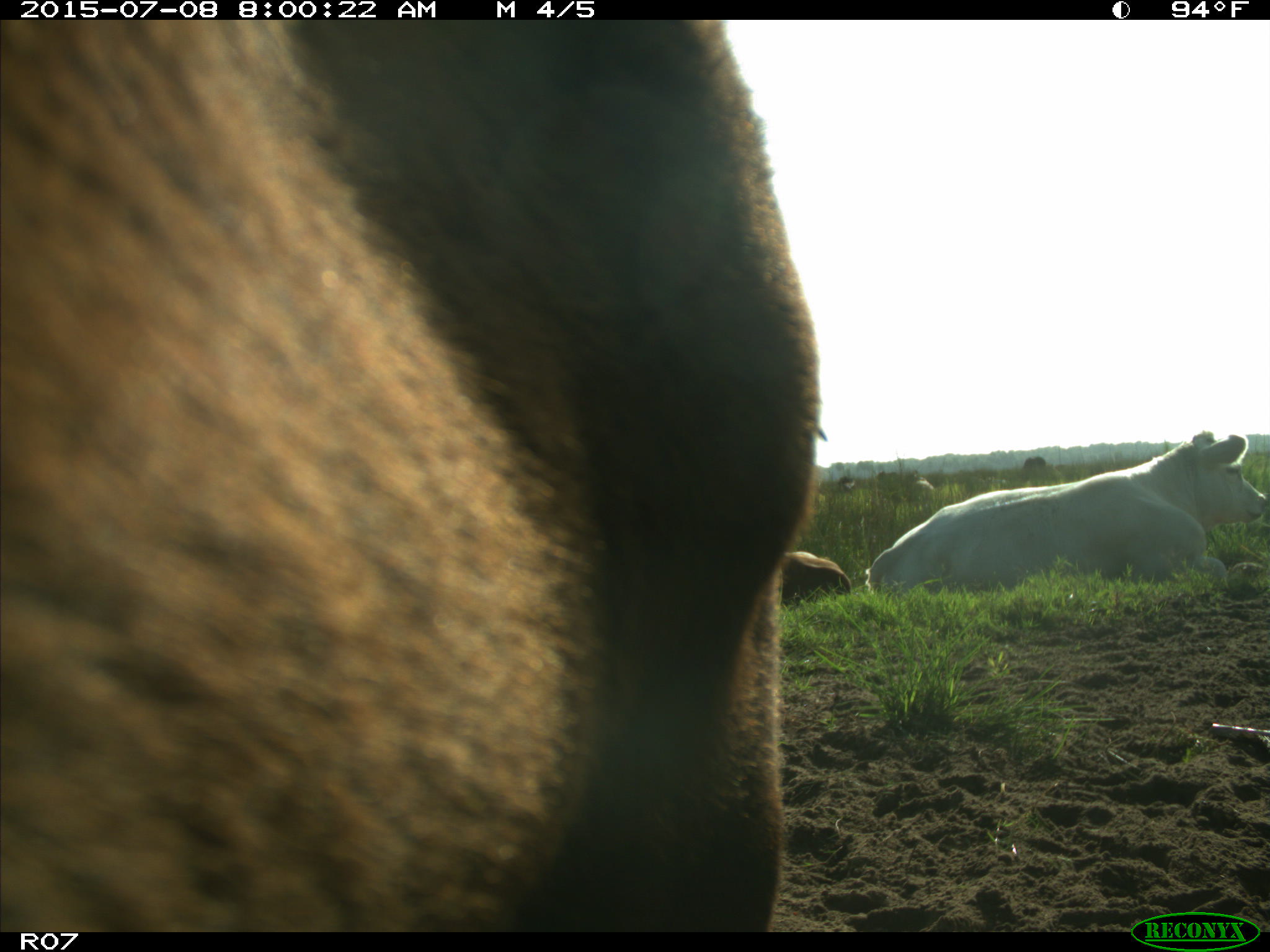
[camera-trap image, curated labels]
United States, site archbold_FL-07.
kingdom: Animalia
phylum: Chordata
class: Mammalia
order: Artiodactyla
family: Bovidae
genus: Bos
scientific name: Bos taurus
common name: domestic cow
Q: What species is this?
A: Bos taurus (domestic cow).